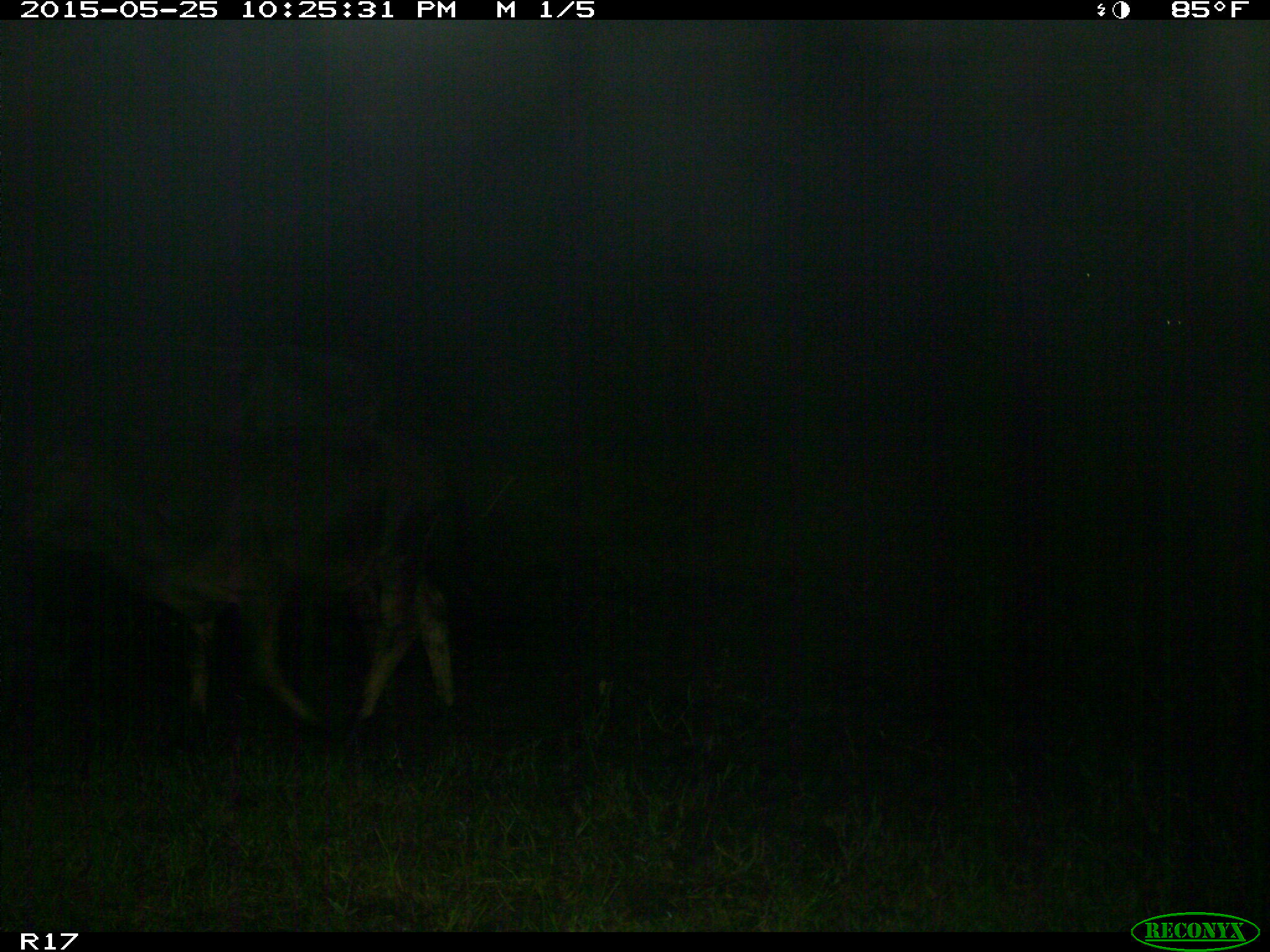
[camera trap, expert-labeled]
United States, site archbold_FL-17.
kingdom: Animalia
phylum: Chordata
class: Mammalia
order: Artiodactyla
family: Bovidae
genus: Bos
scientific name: Bos taurus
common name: domestic cow